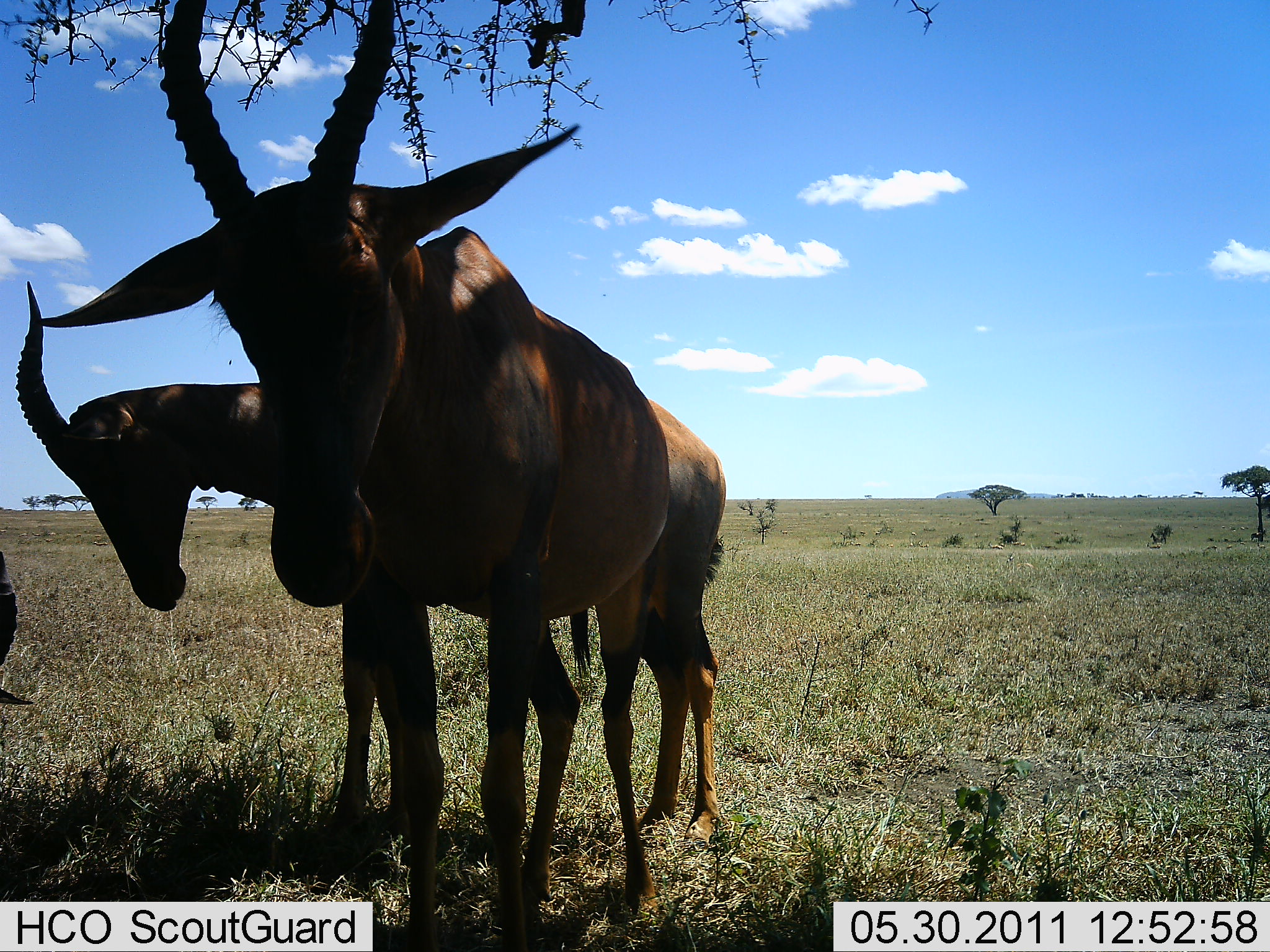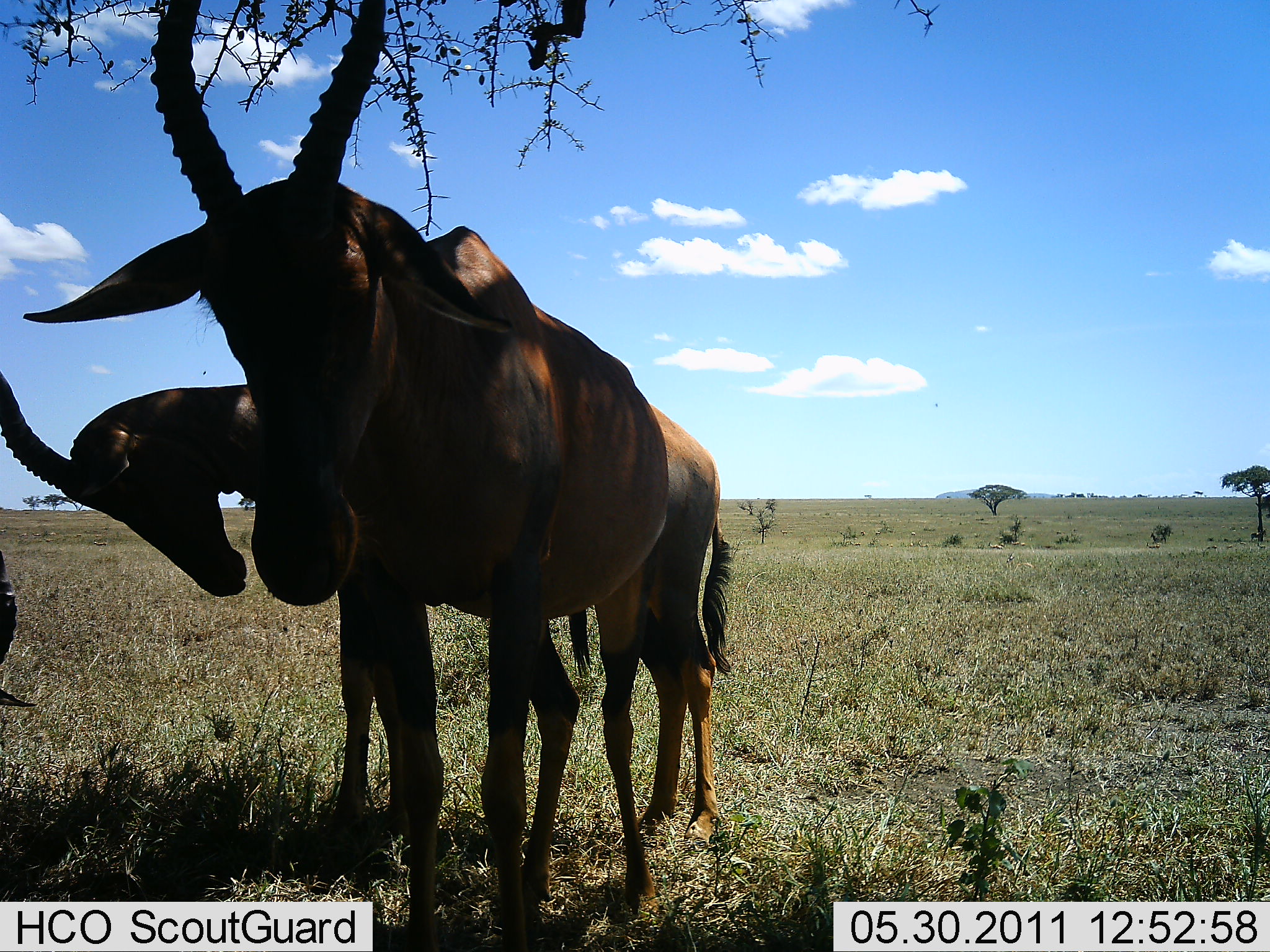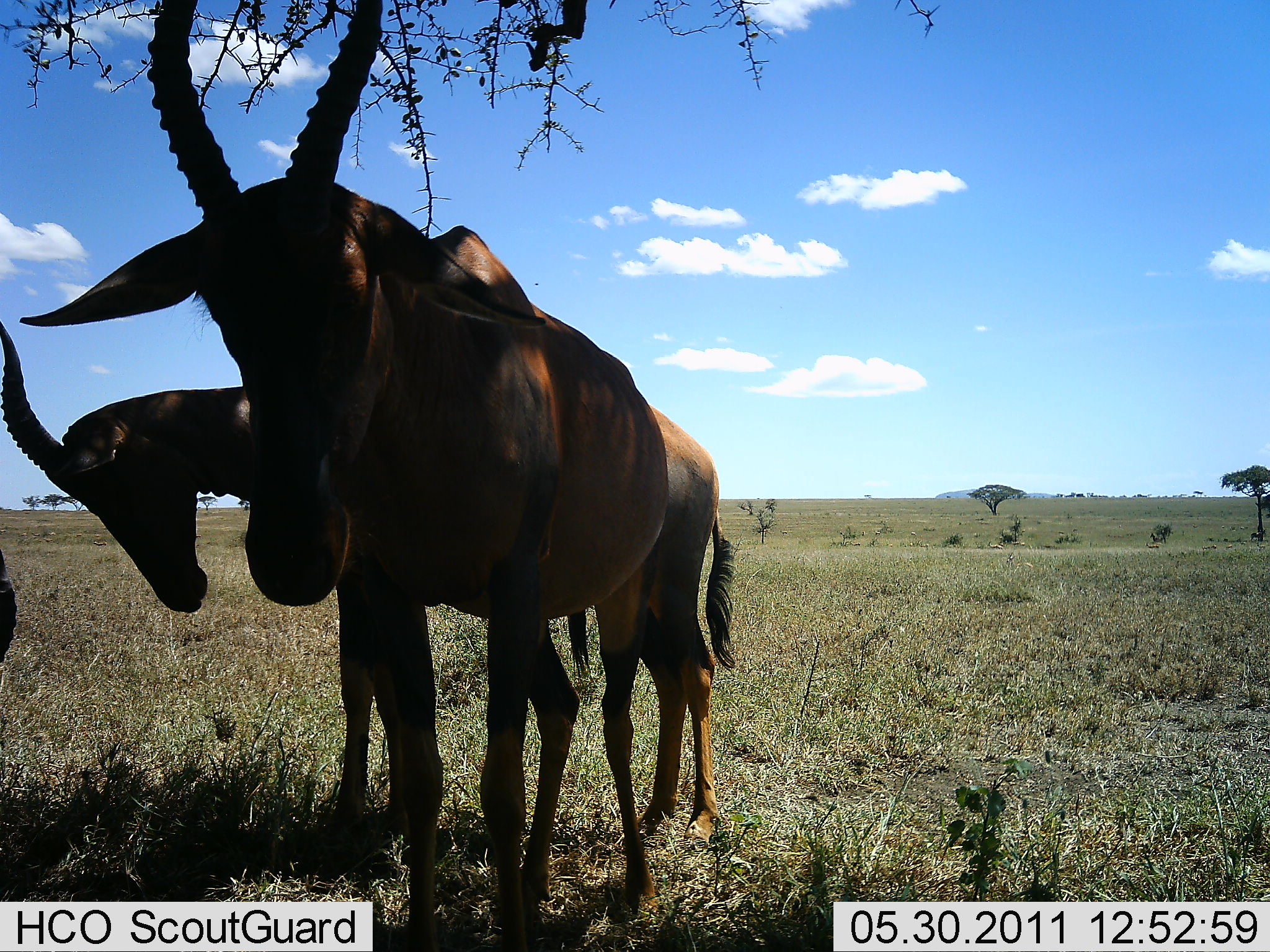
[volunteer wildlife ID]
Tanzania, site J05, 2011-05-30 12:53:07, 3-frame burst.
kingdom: Animalia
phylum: Chordata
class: Mammalia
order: Artiodactyla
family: Bovidae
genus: Damaliscus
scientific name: Damaliscus lunatus jimela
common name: topi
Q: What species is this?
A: Topi (Damaliscus lunatus jimela).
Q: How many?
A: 2.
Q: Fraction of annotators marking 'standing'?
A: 100%.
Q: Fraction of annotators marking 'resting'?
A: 0%.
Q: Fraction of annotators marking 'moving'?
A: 0%.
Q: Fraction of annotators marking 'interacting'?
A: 10%.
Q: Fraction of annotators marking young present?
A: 0%.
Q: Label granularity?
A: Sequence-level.